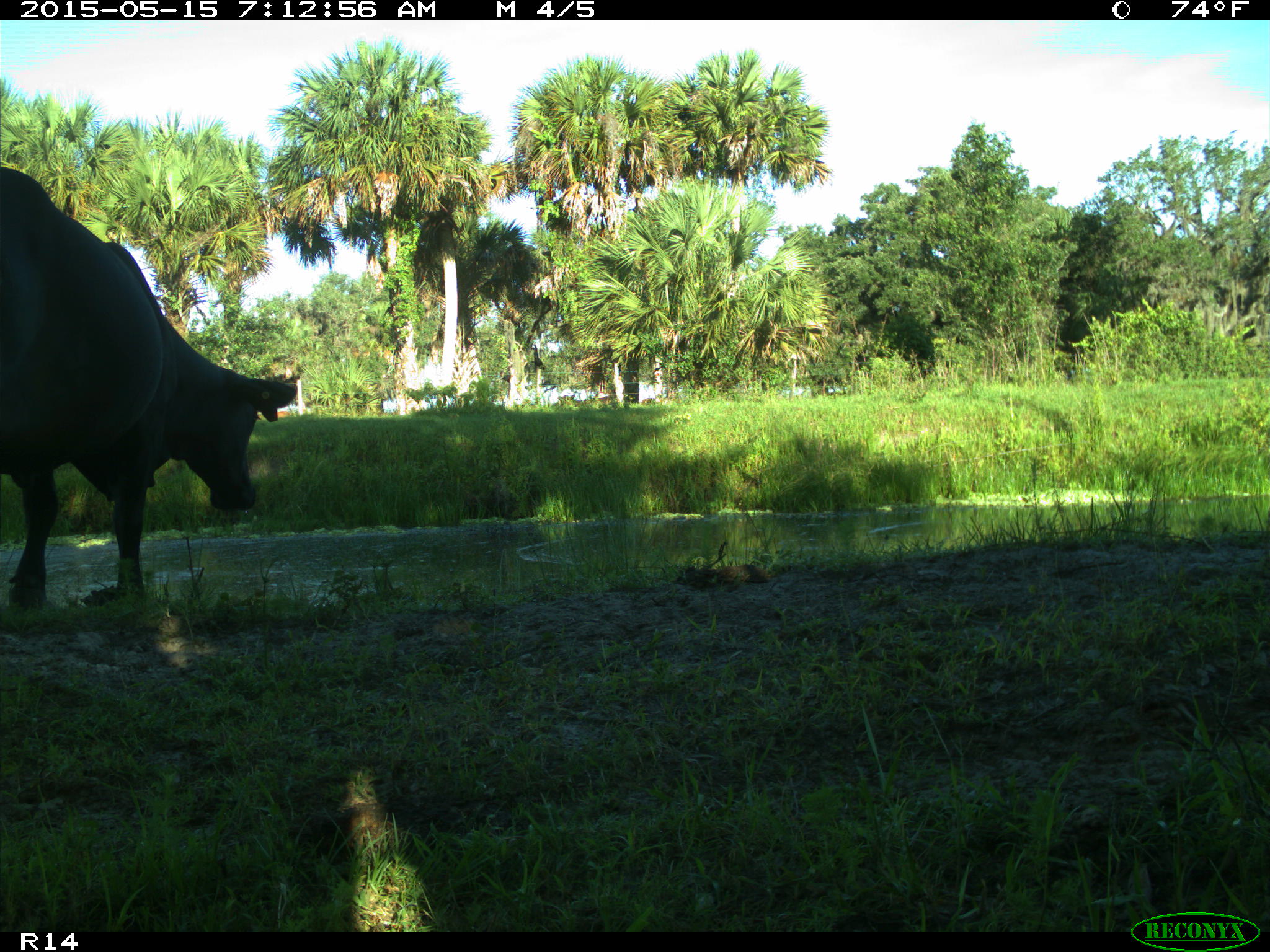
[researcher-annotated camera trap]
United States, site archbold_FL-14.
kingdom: Animalia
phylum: Chordata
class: Mammalia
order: Artiodactyla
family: Bovidae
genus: Bos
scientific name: Bos taurus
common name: domestic cow